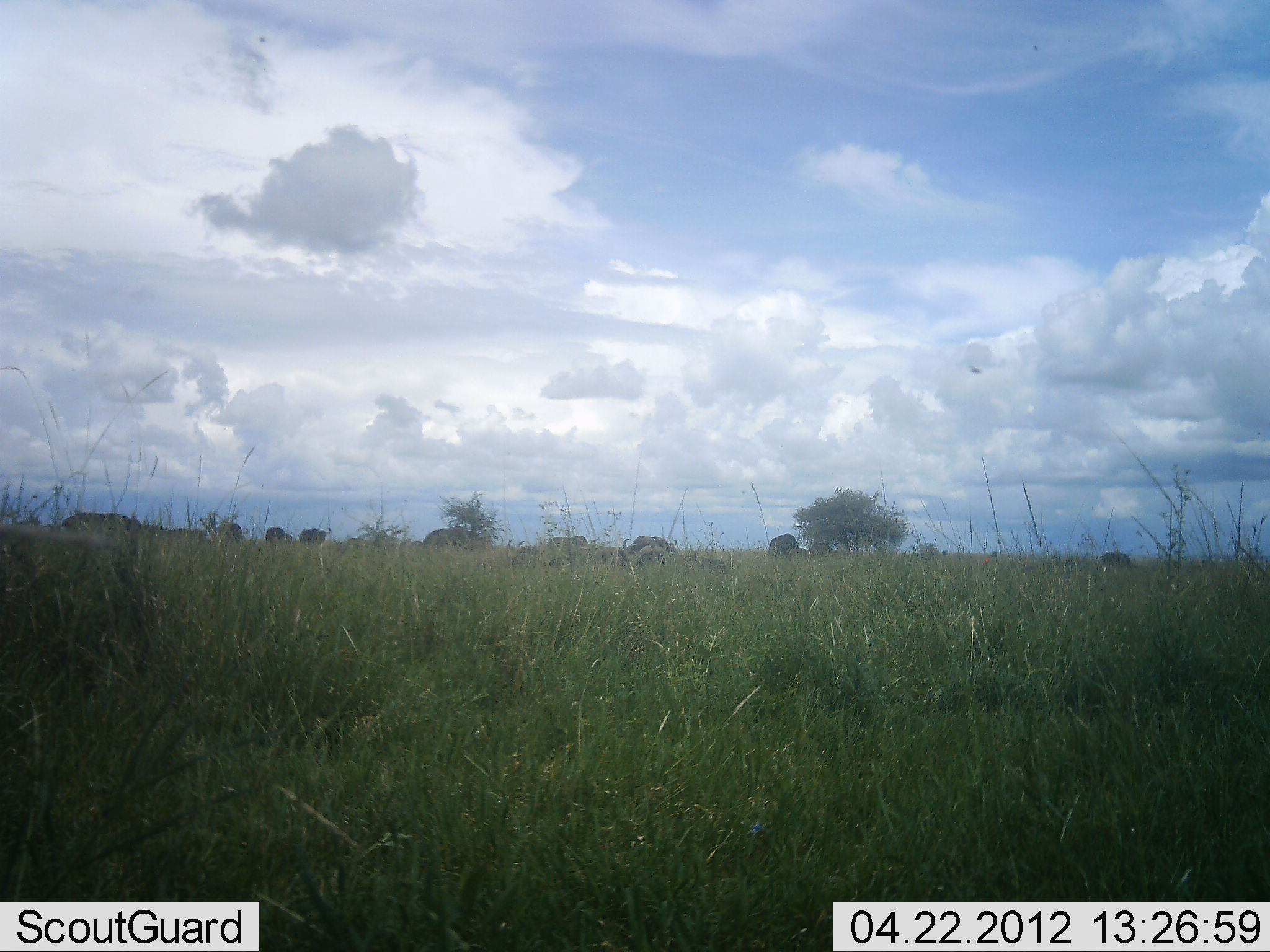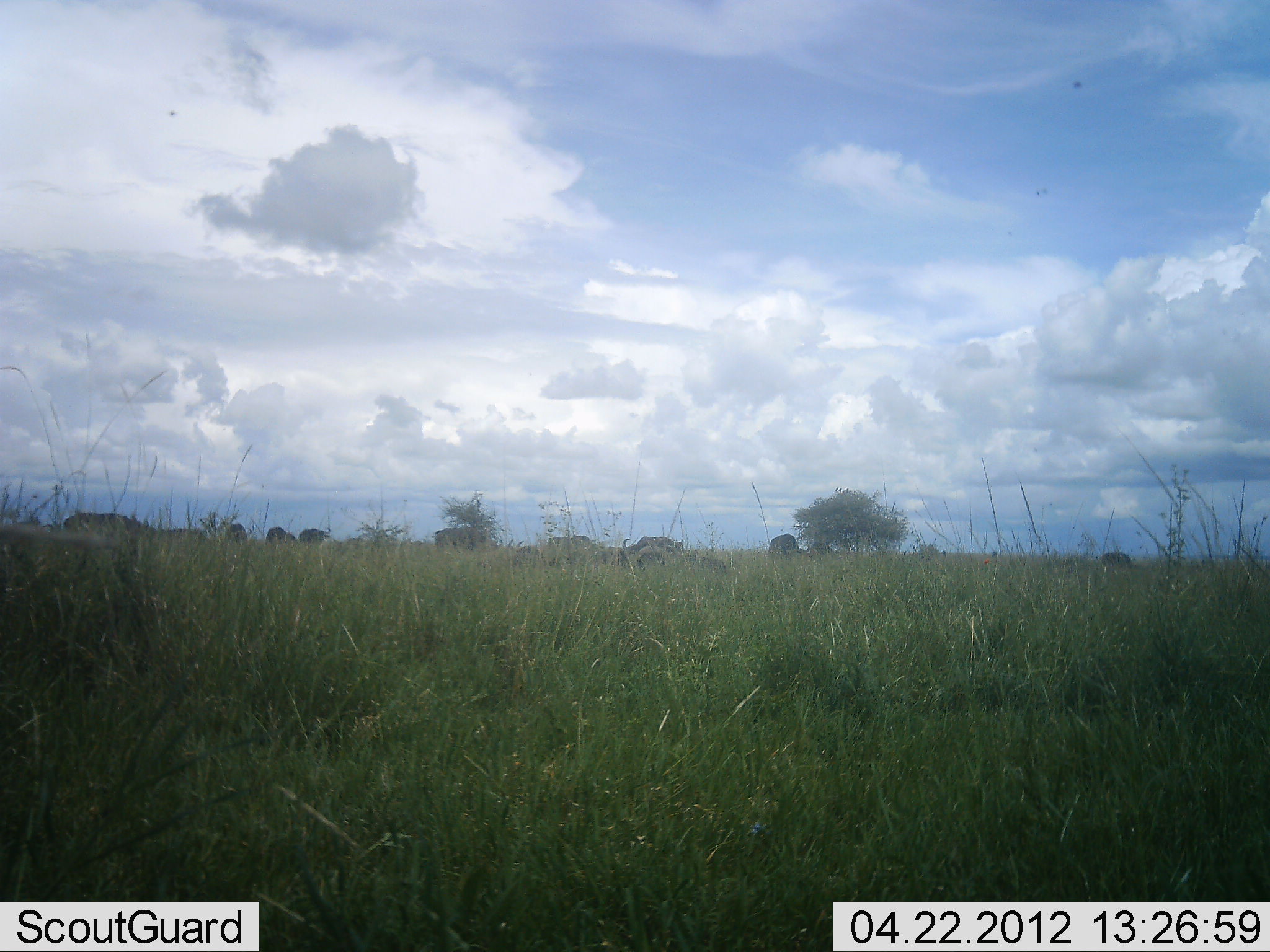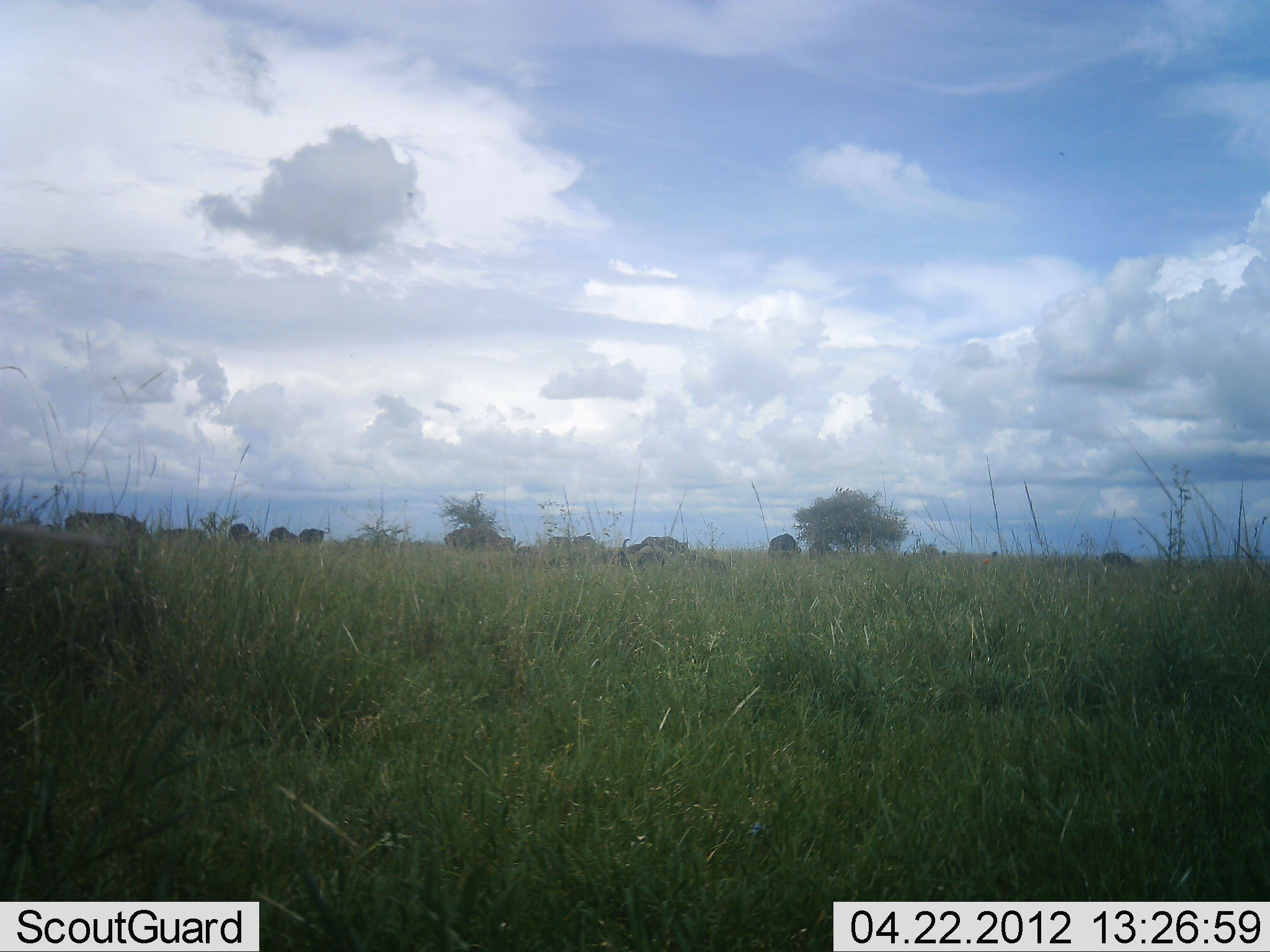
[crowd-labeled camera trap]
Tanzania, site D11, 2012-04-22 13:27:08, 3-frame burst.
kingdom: Animalia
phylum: Chordata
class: Mammalia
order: Artiodactyla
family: Bovidae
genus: Connochaetes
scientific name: Connochaetes taurinus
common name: blue wildebeest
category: wildebeest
Wildebeest (blue wildebeest) (Connochaetes taurinus), count 11-50. Behavior (volunteer vote fractions): standing 7%, resting 7%, moving 64%, interacting 0%. Young present (vote fraction): 0%. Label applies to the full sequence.